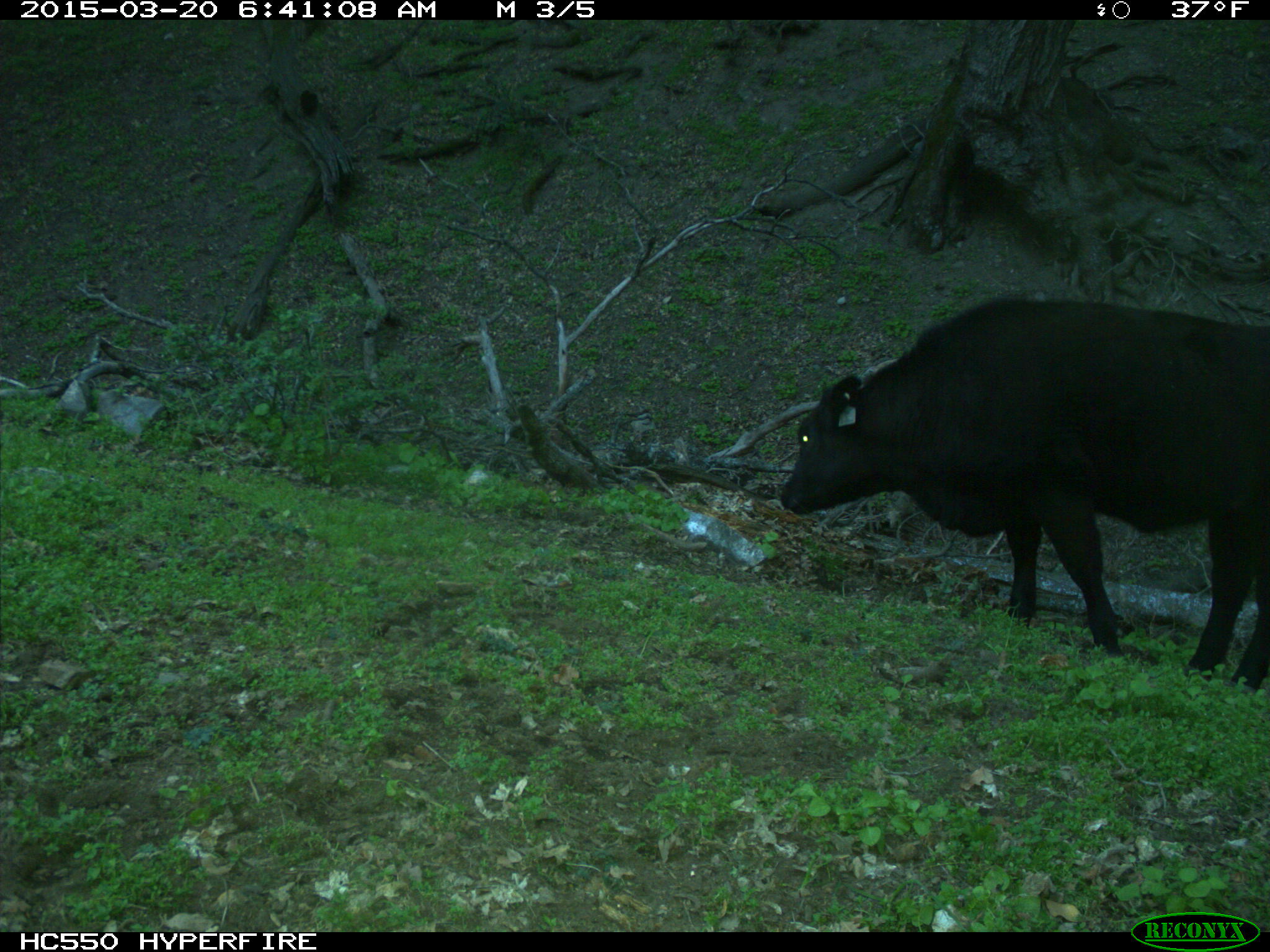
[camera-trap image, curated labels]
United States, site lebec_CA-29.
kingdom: Animalia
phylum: Chordata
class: Mammalia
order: Artiodactyla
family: Bovidae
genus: Bos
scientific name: Bos taurus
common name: domestic cow